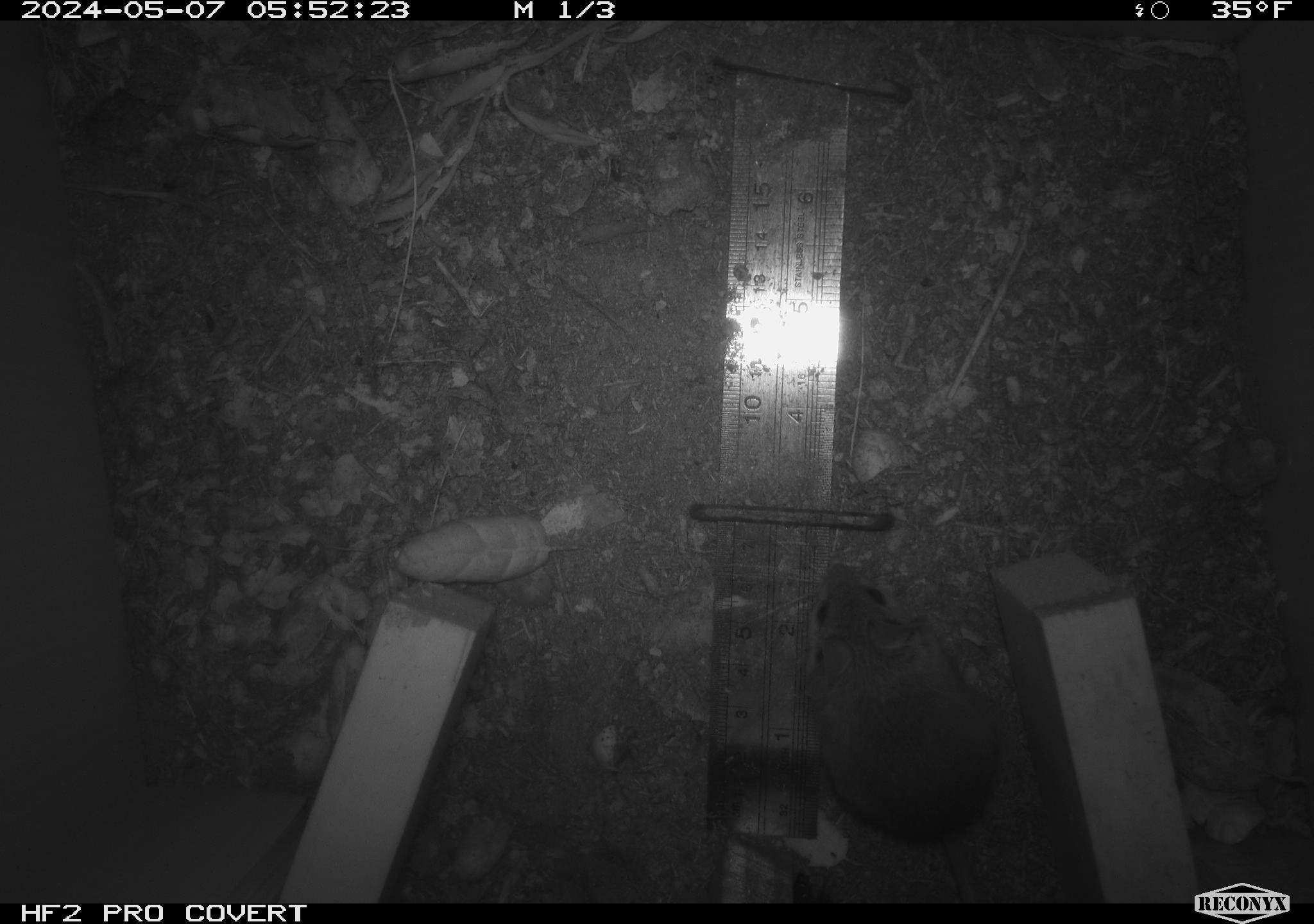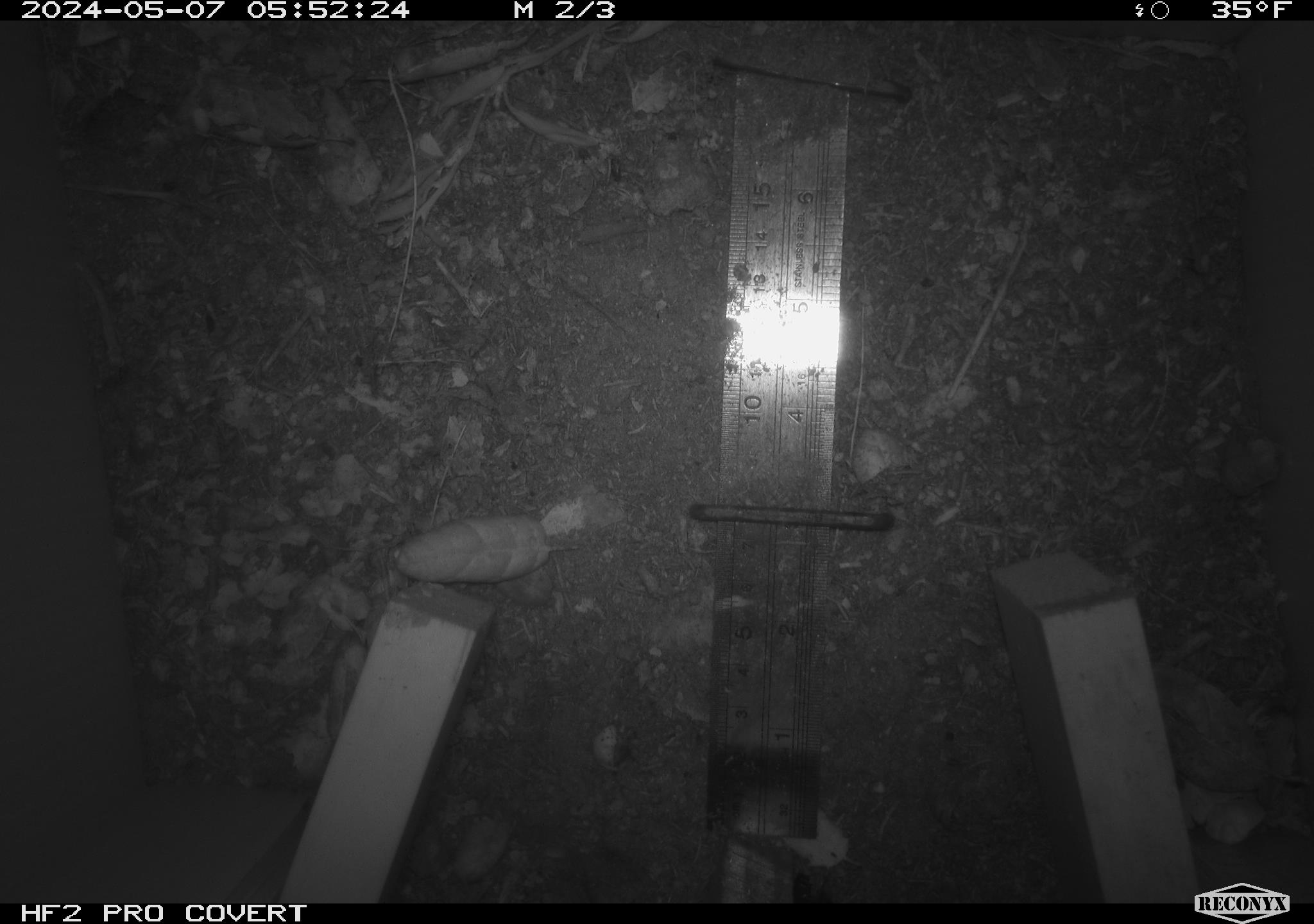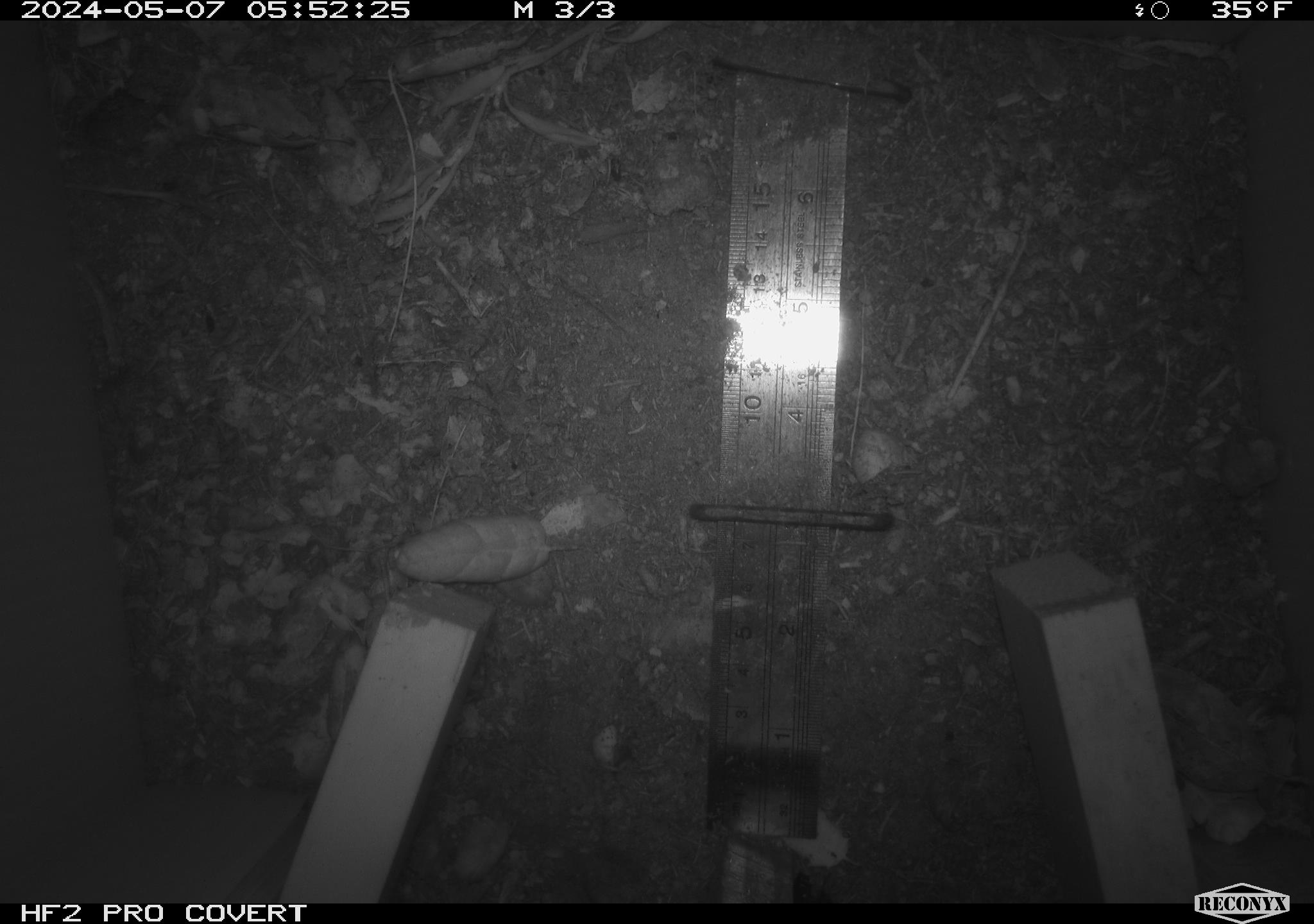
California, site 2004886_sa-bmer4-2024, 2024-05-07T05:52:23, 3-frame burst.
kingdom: Animalia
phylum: Chordata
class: Mammalia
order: Rodentia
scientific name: Rodentia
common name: mouse species